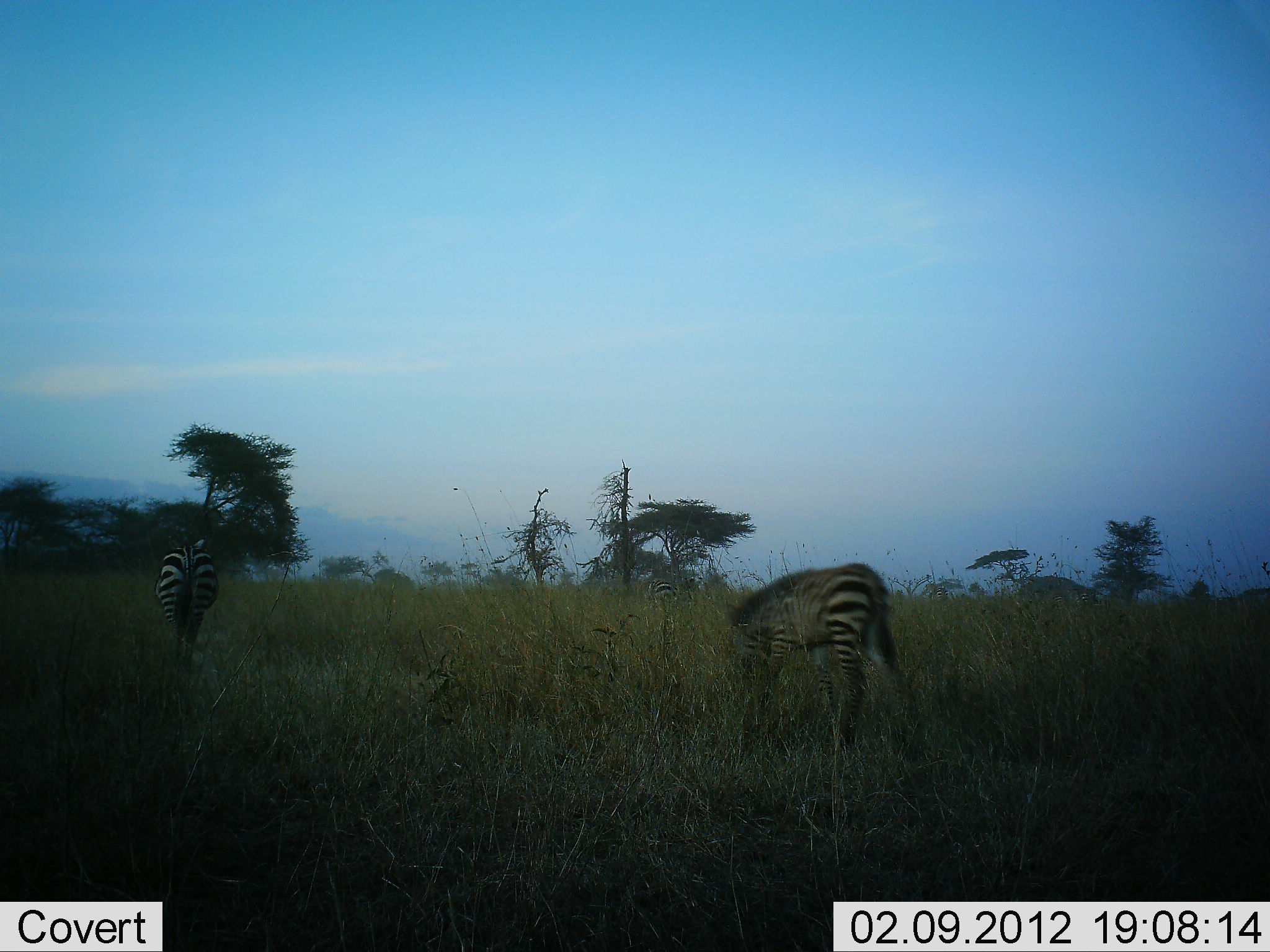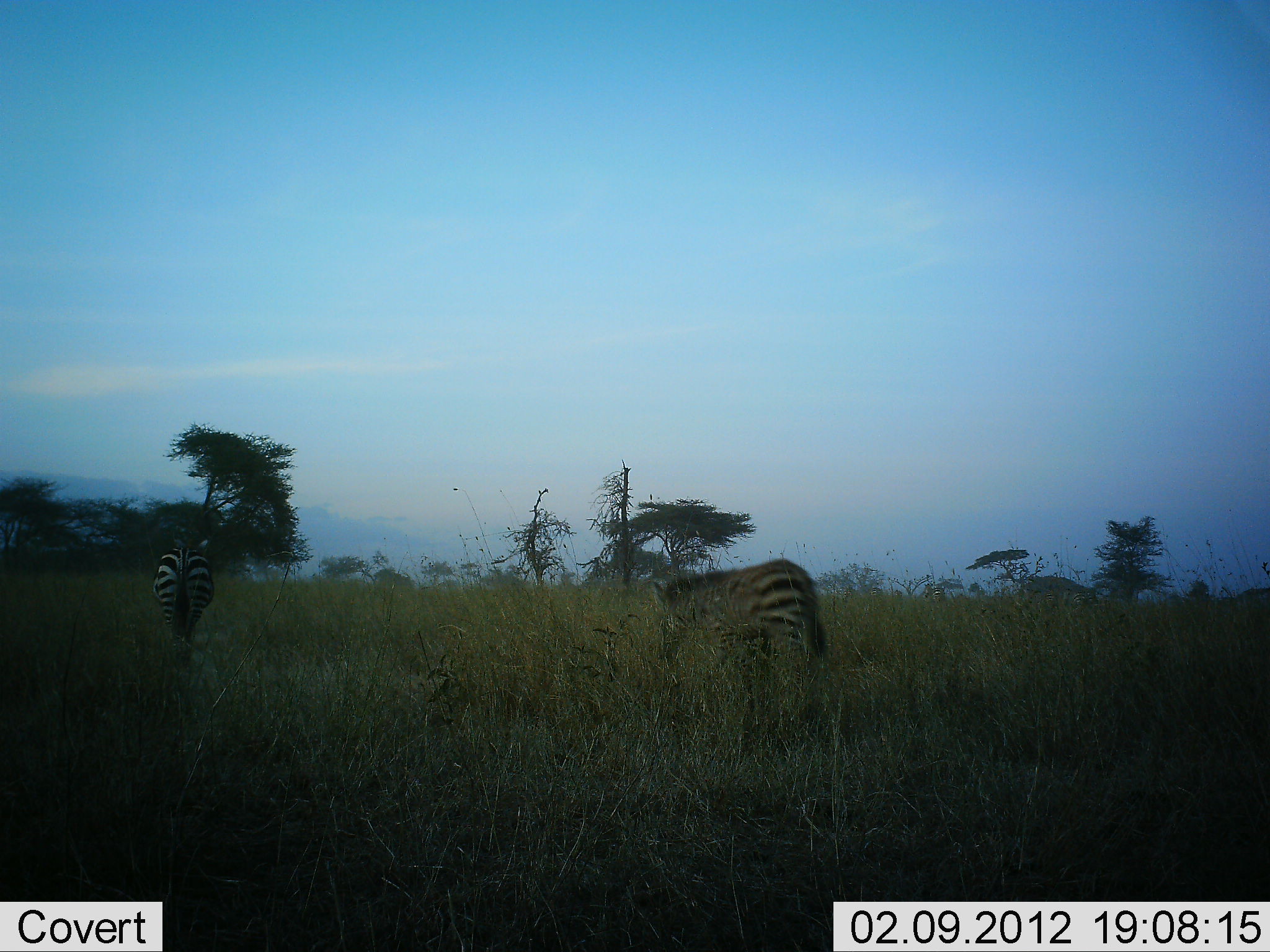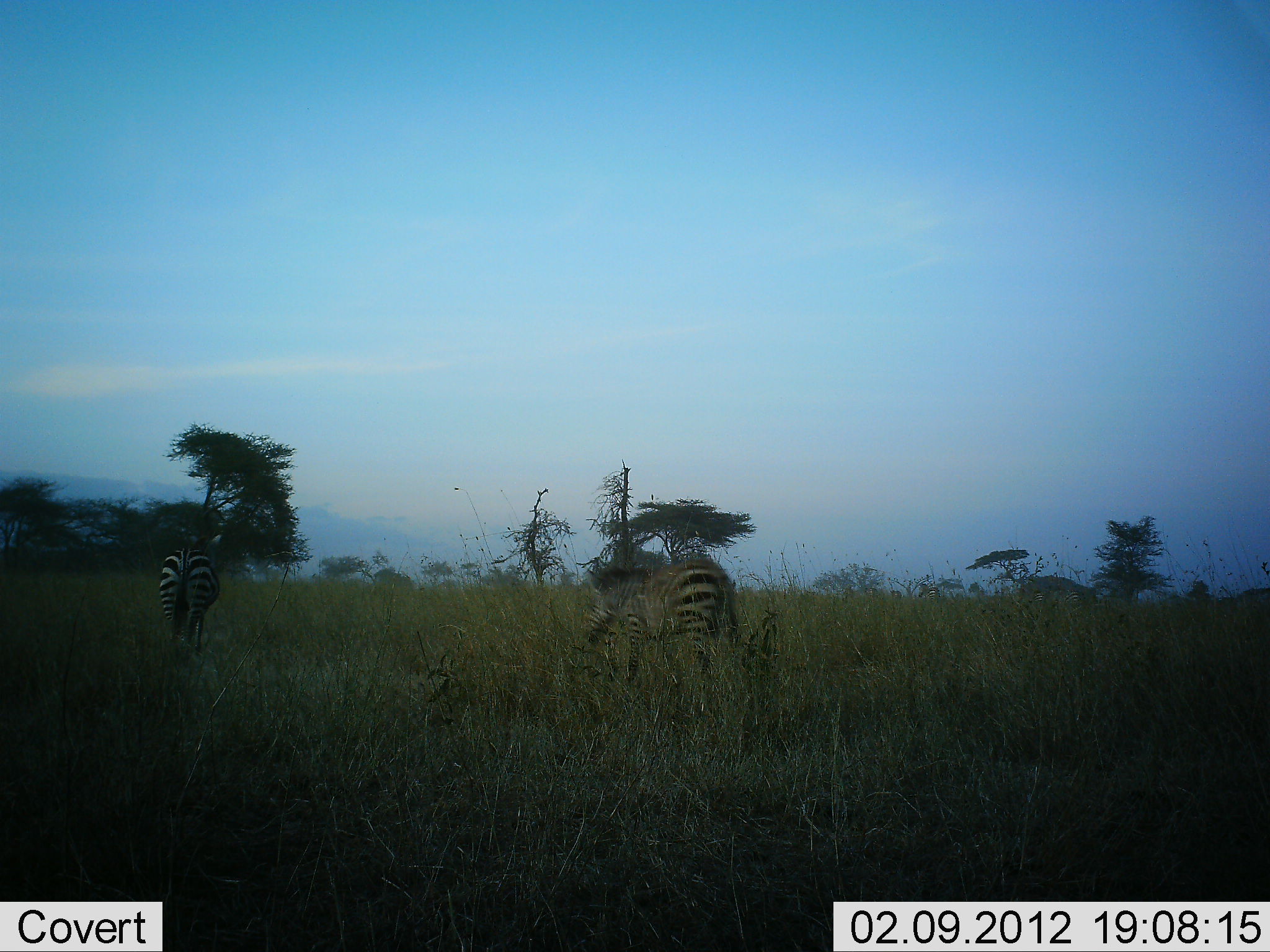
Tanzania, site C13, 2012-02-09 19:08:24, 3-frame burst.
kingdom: Animalia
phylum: Chordata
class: Mammalia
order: Perissodactyla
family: Equidae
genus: Equus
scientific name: Equus quagga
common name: plains zebra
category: zebra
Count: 2.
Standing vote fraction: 22%.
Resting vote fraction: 0%.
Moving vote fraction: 94%.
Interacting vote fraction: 0%.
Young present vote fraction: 28%.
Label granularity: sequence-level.